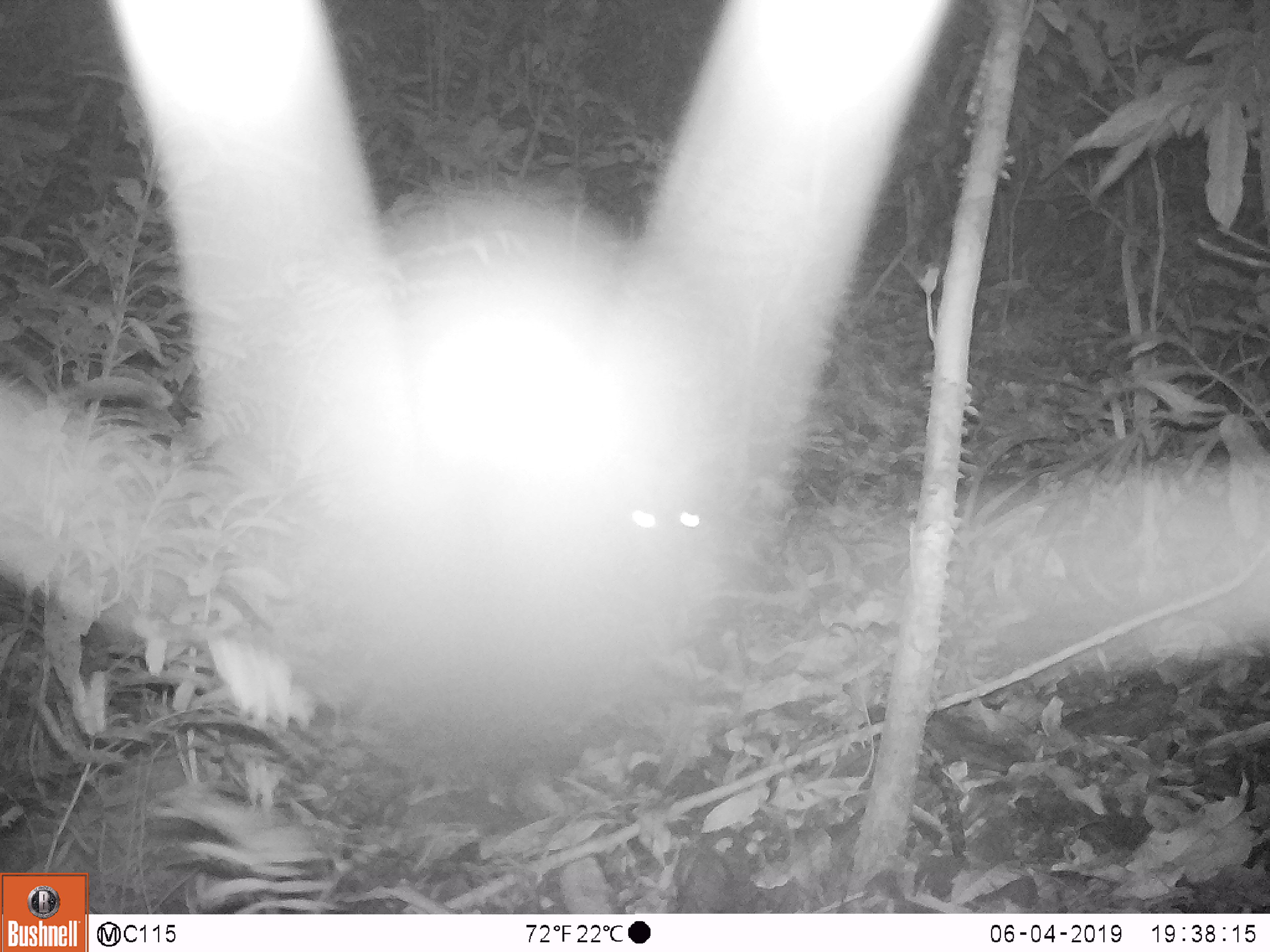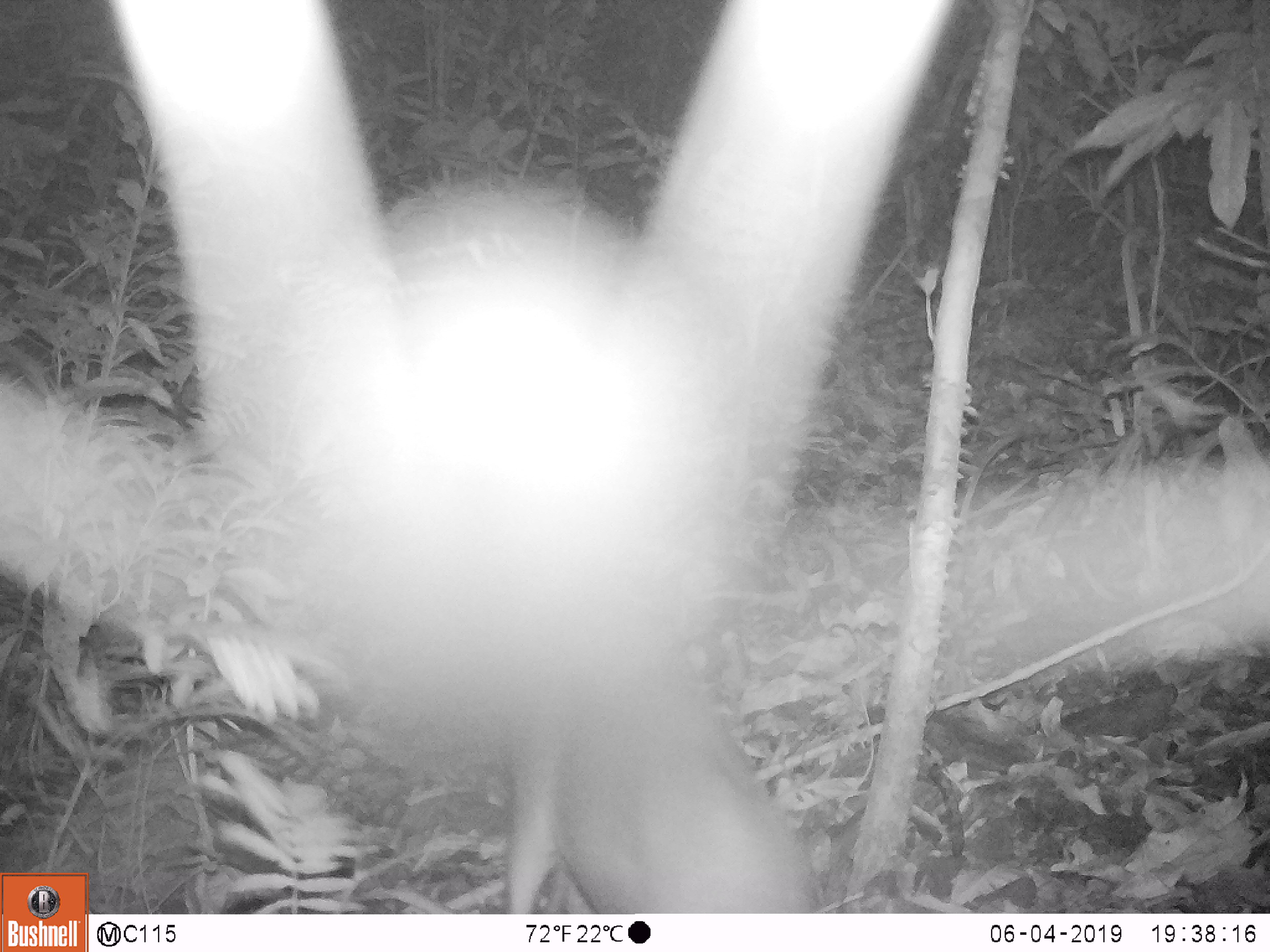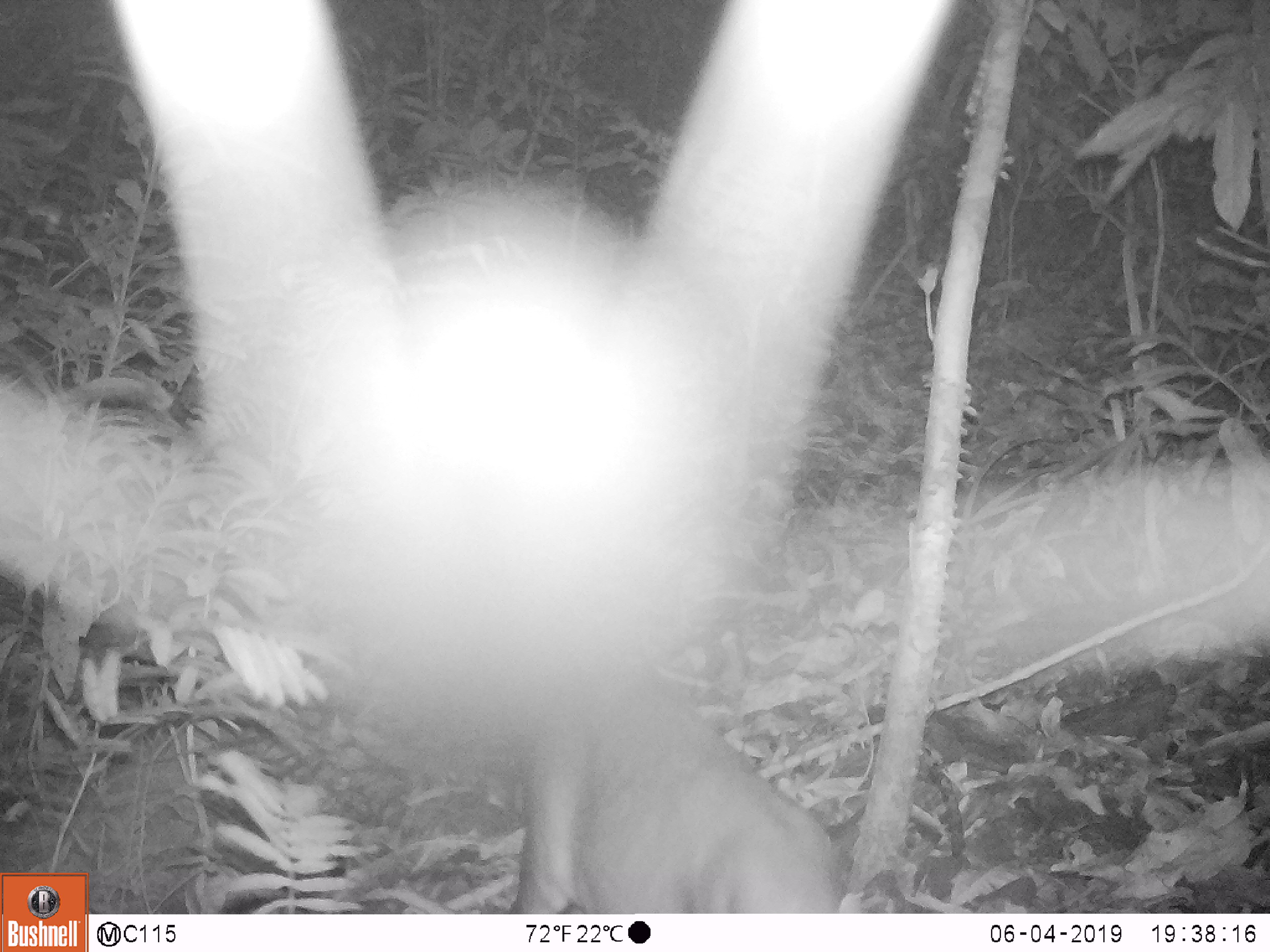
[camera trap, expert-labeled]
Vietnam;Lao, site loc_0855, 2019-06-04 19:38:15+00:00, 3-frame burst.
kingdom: Animalia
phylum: Chordata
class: Mammalia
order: Artiodactyla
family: Cervidae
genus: Muntiacus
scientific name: Muntiacus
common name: muntjacs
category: unidentified muntjac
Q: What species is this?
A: Unidentified muntjac (muntjacs) (Muntiacus).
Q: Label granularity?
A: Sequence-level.